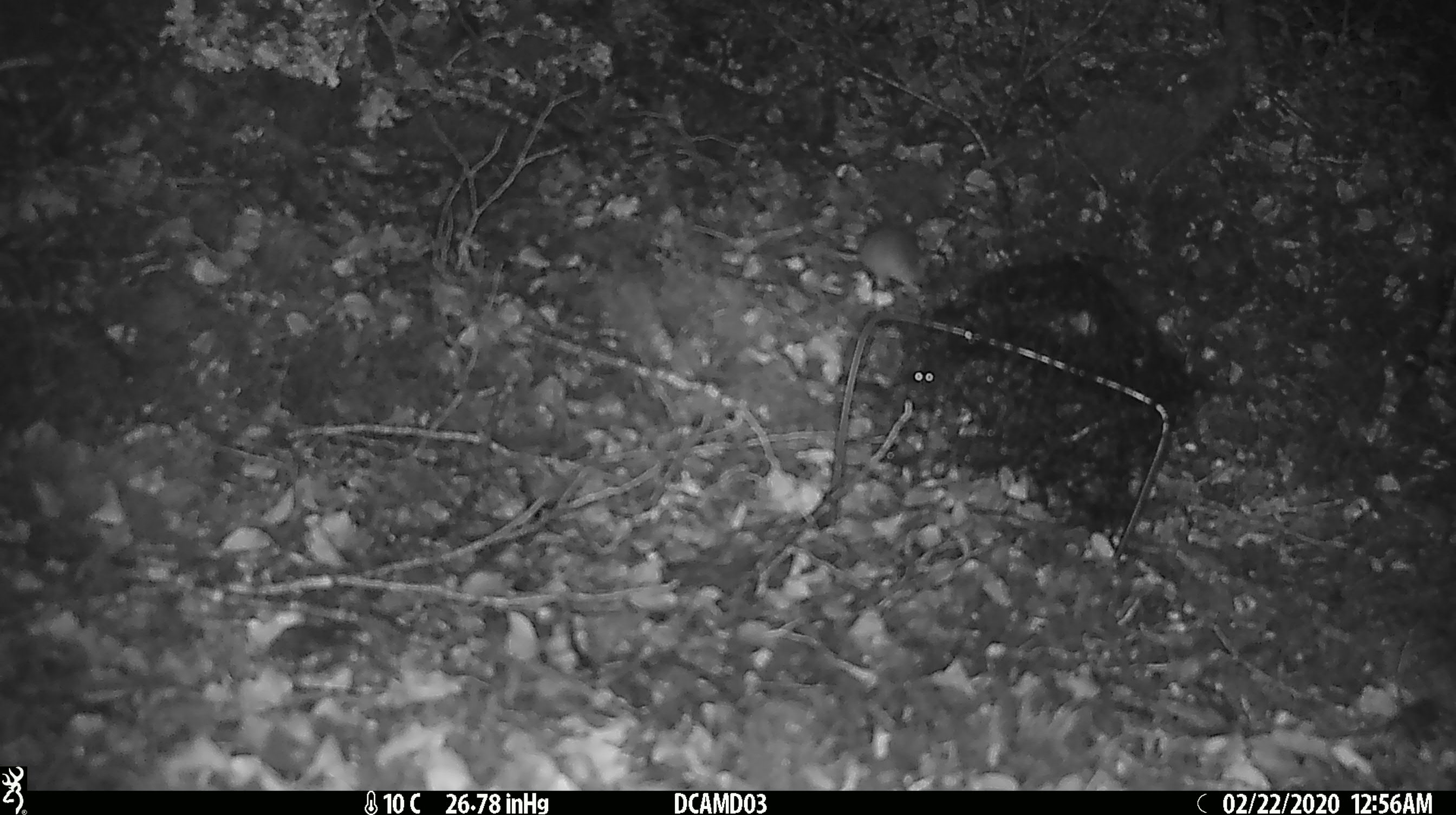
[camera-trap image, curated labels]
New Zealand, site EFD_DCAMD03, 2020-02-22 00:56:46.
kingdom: Animalia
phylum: Chordata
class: Mammalia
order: Rodentia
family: Muridae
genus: Mus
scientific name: Mus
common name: mouse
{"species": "mouse (Mus)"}